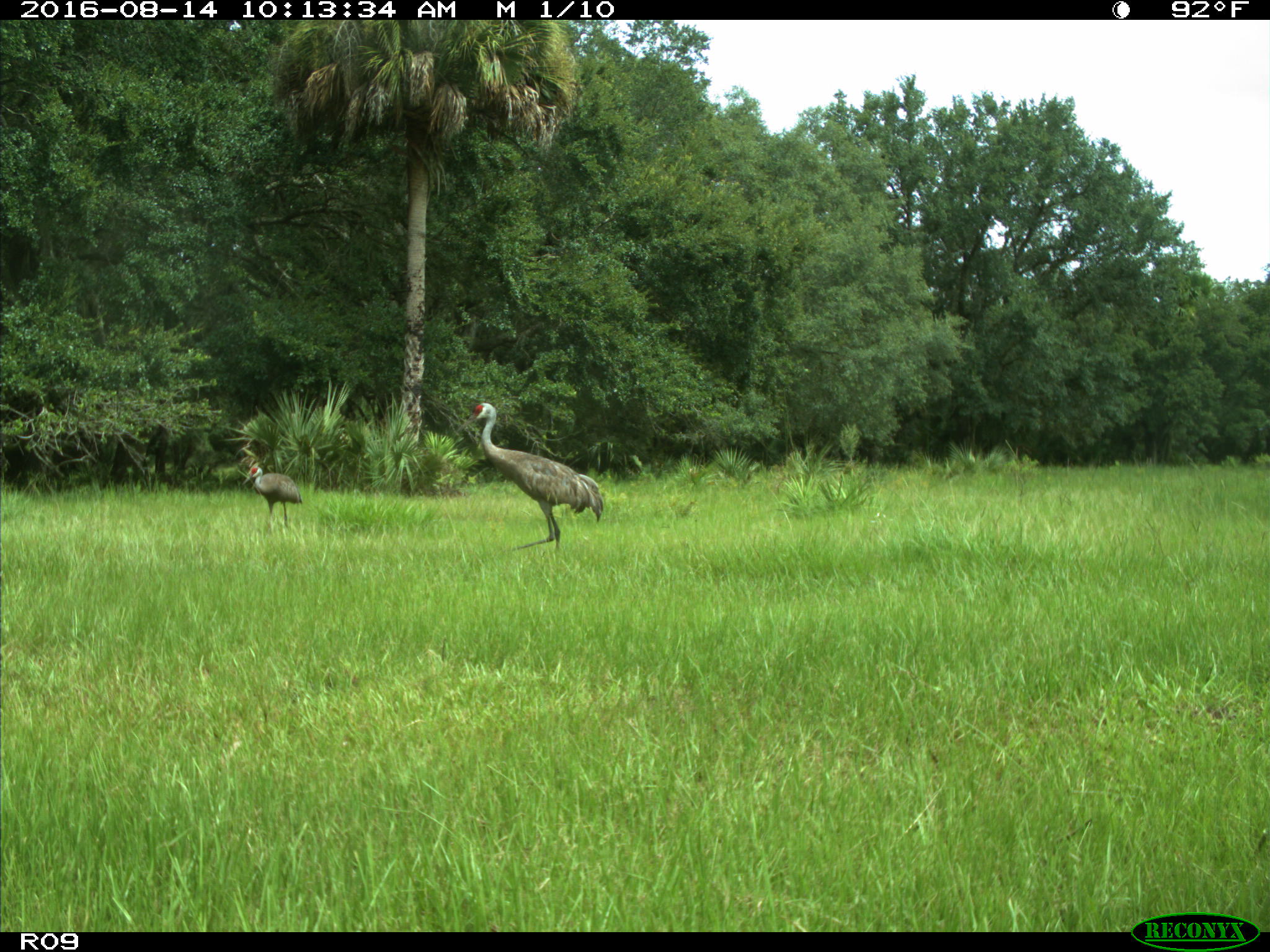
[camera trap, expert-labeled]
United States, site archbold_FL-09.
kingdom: Animalia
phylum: Chordata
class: Aves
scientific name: Aves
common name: birds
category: unidentified bird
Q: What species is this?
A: Unidentified bird (birds) (Aves).